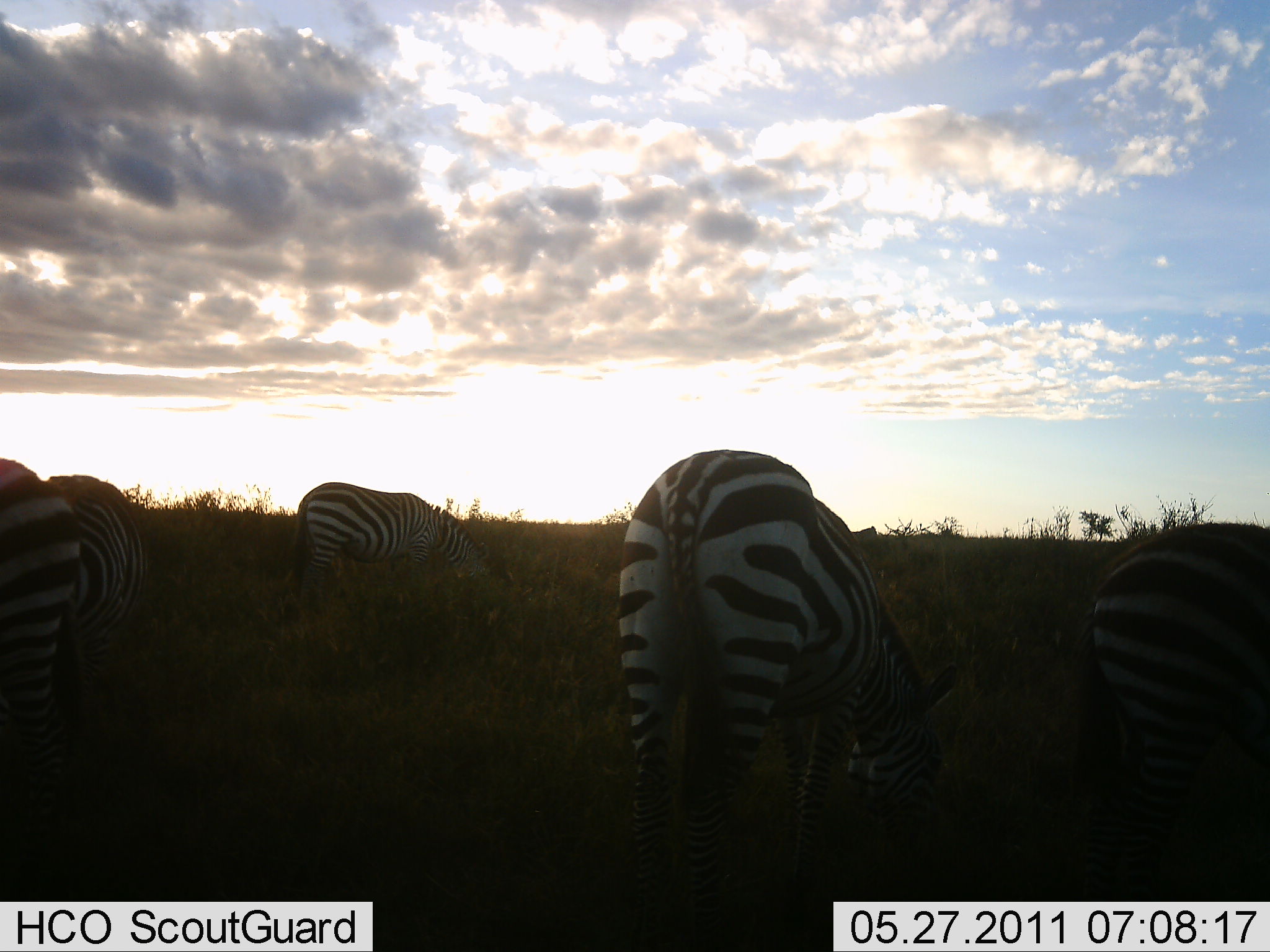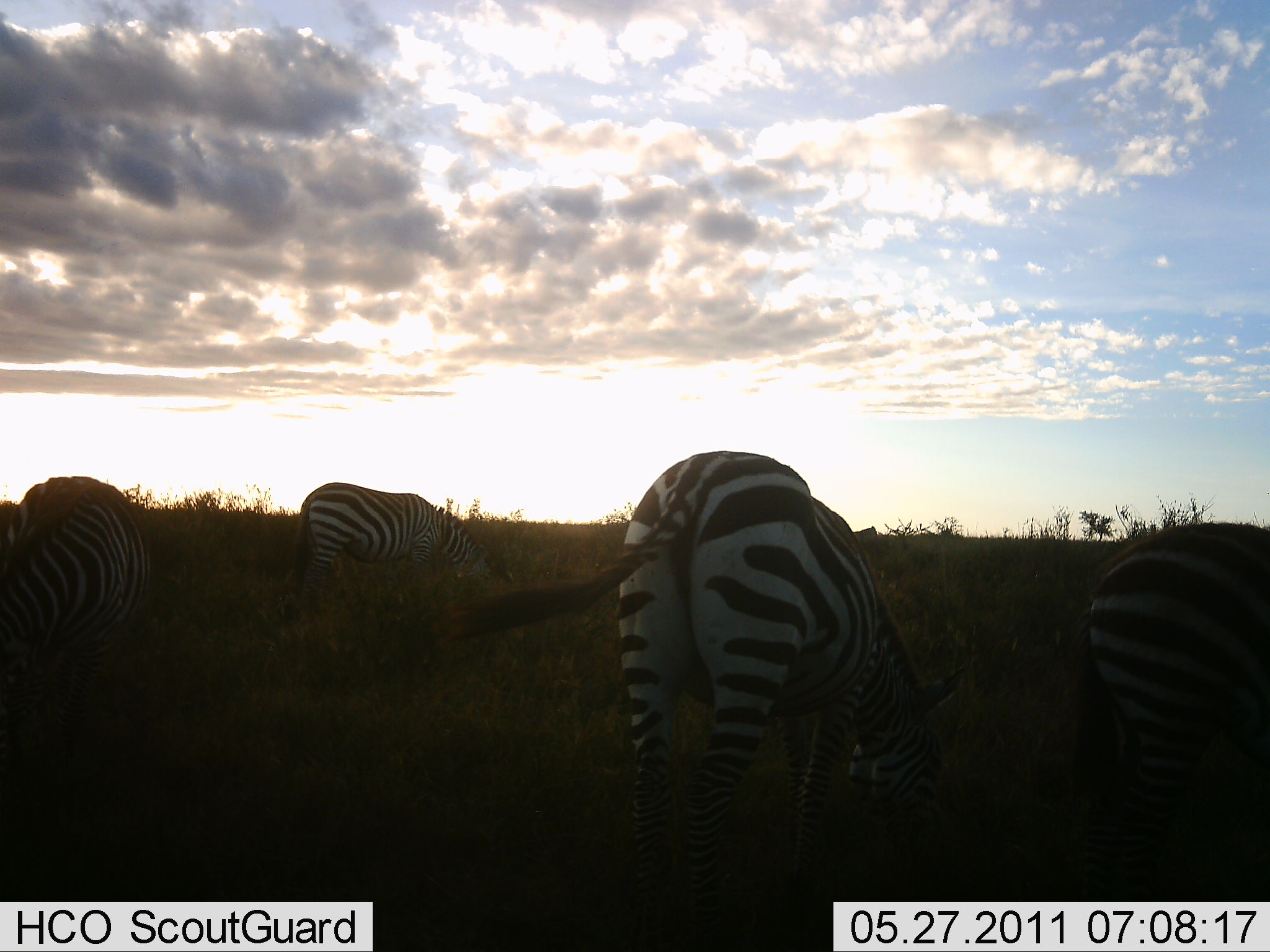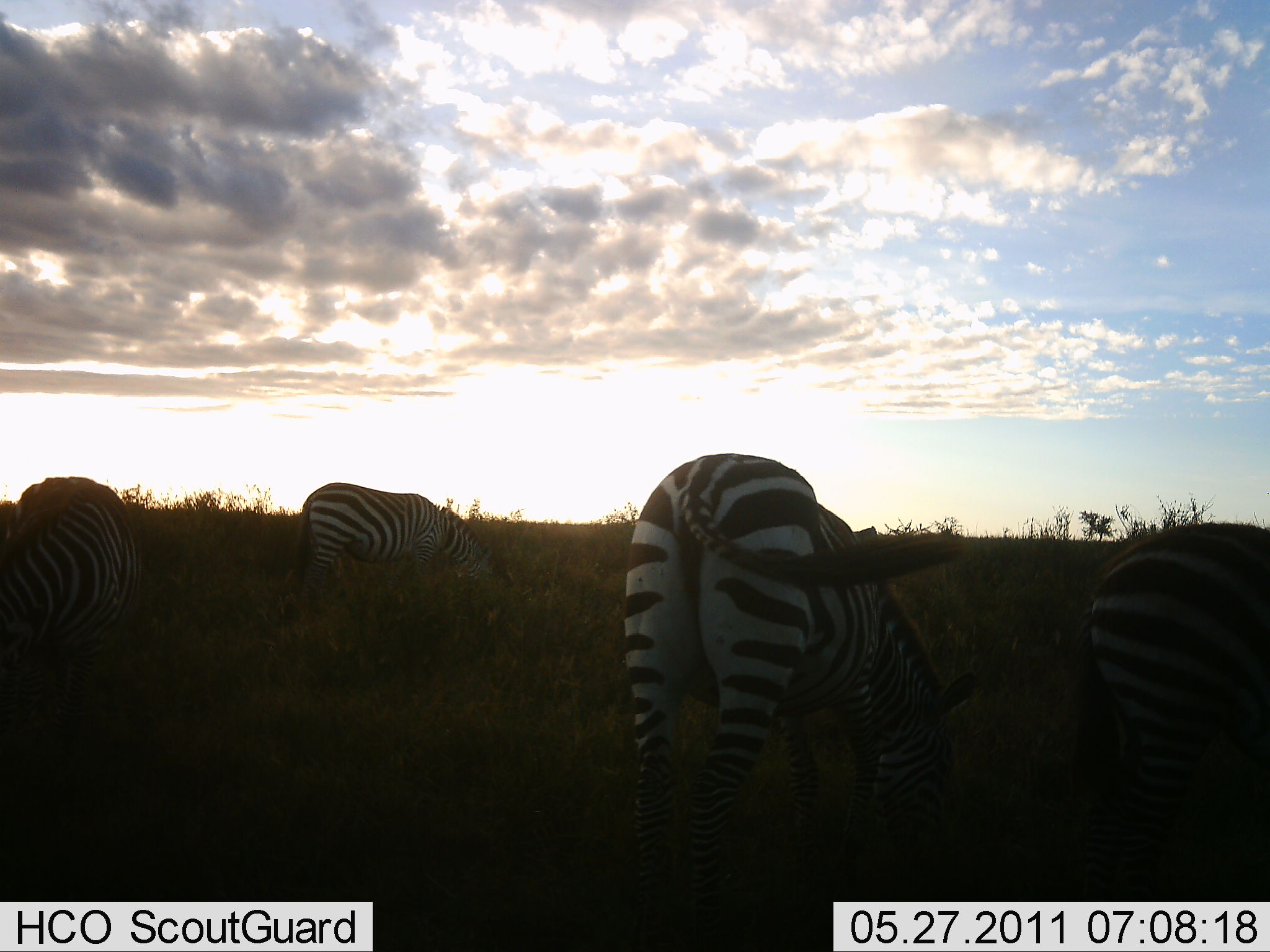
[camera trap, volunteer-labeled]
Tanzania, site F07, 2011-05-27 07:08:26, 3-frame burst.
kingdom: Animalia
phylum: Chordata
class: Mammalia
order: Perissodactyla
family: Equidae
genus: Equus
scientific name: Equus quagga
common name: plains zebra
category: zebra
Zebra (plains zebra) (Equus quagga), count 4. Behavior (volunteer vote fractions): standing 60%, resting 0%, moving 10%, interacting 10%. Young present (vote fraction): 0%. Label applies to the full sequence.